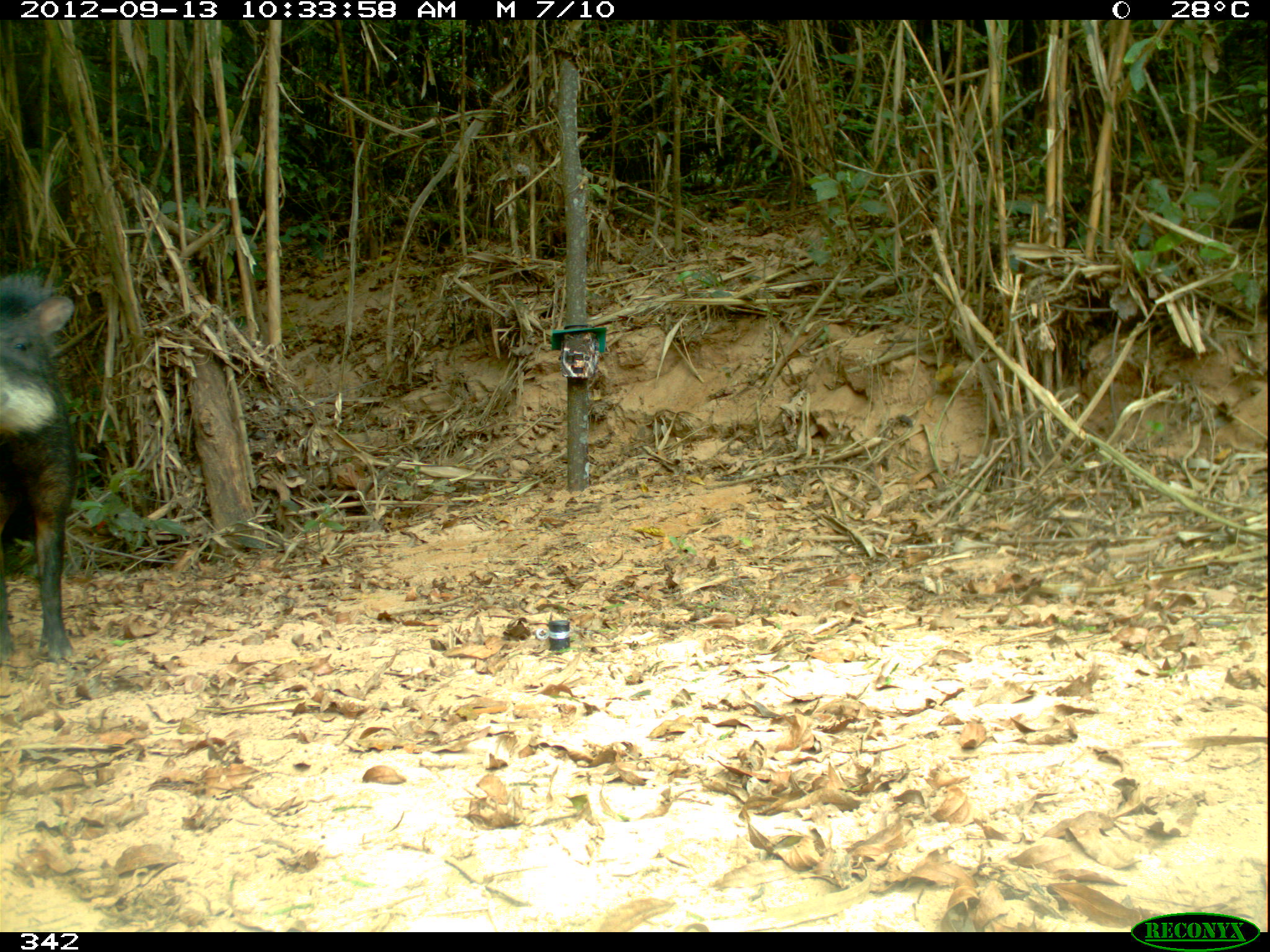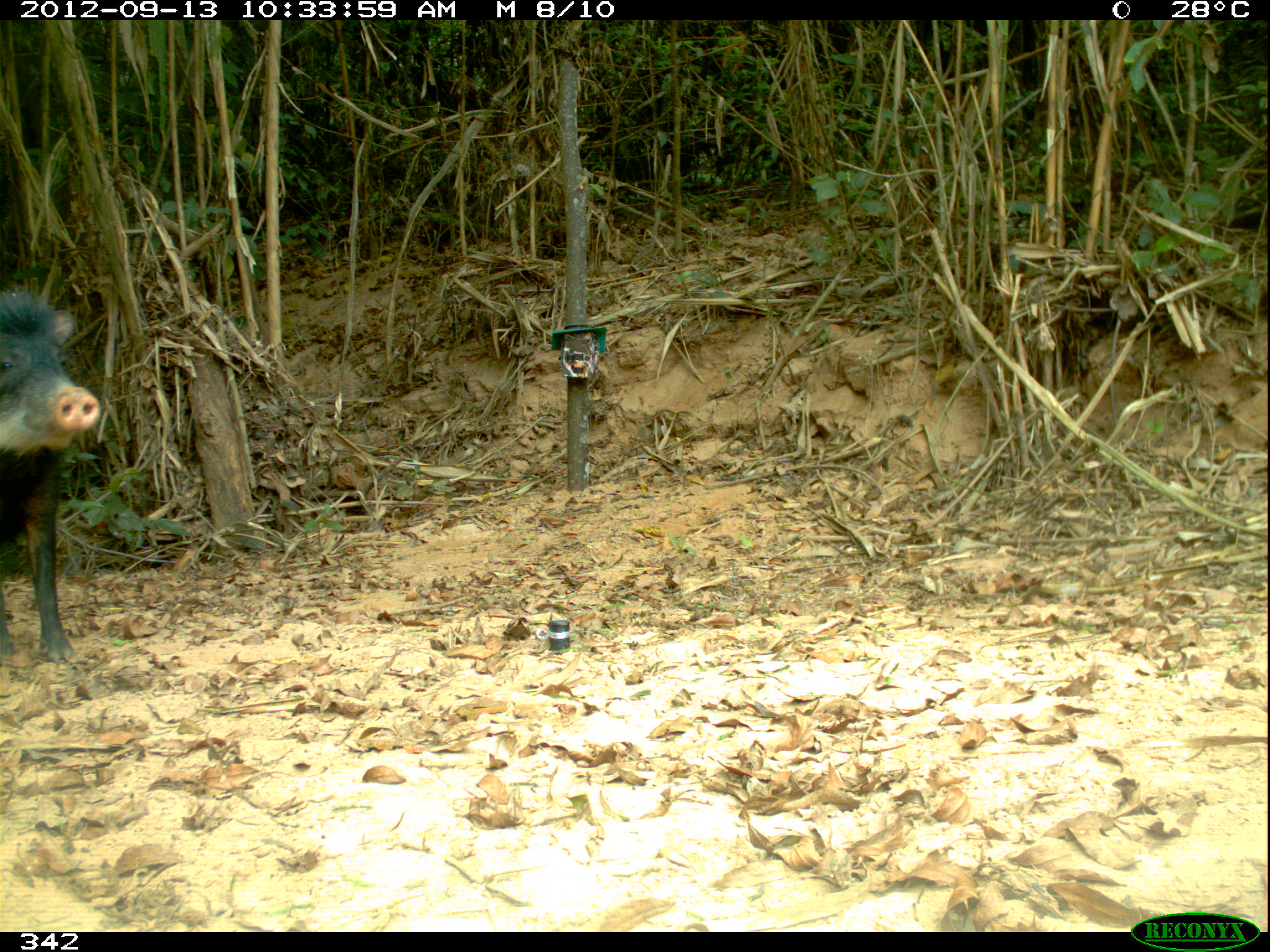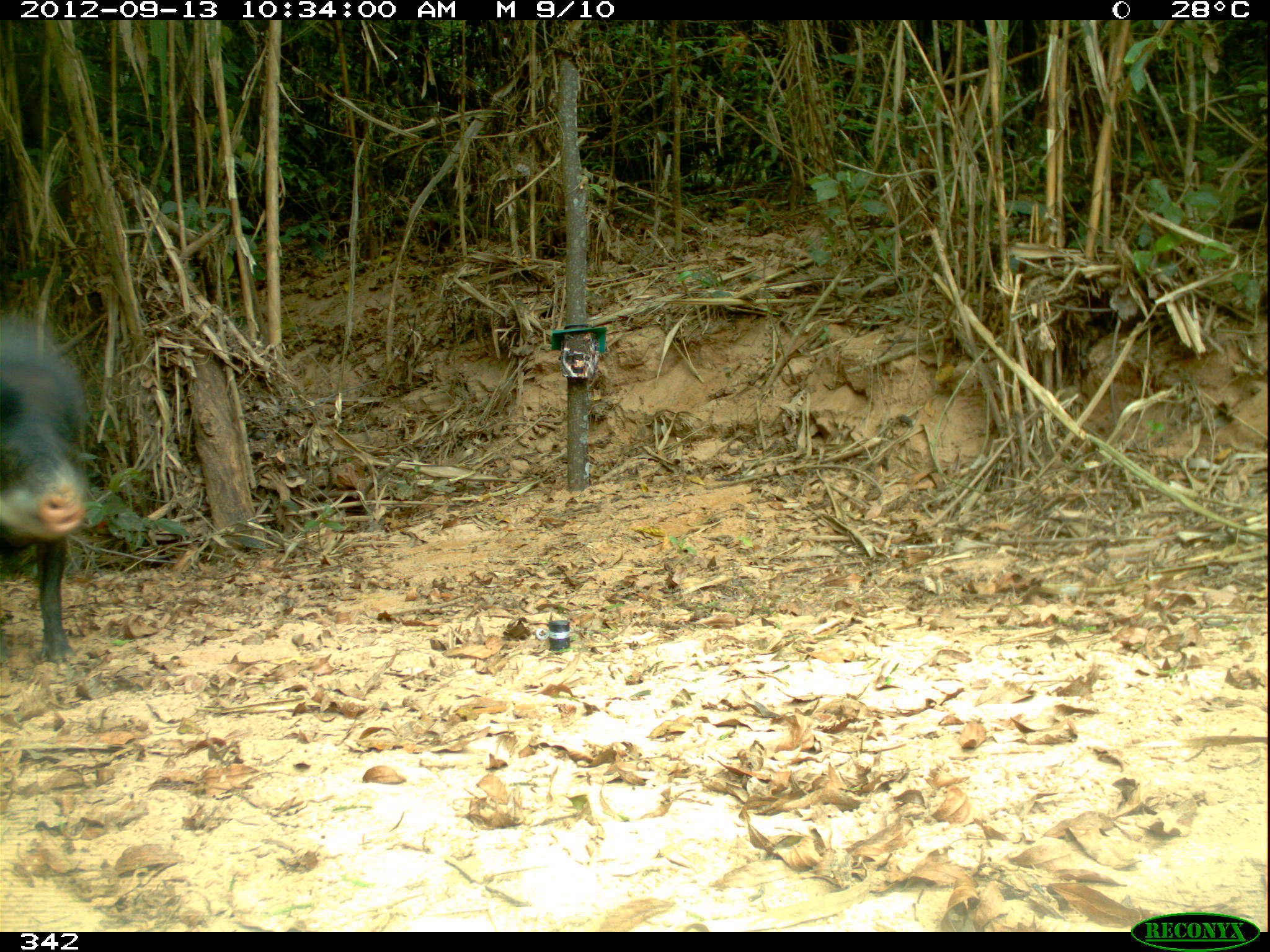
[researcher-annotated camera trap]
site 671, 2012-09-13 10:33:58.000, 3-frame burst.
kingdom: Animalia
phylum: Chordata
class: Mammalia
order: Artiodactyla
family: Tayassuidae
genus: Tayassu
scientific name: Tayassu pecari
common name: white-lipped peccary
Tayassu pecari (white-lipped peccary).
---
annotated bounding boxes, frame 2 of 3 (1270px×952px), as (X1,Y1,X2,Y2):
tayassu pecari: (0,288,103,666)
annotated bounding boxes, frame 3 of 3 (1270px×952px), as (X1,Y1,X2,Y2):
tayassu pecari: (0,310,92,656)